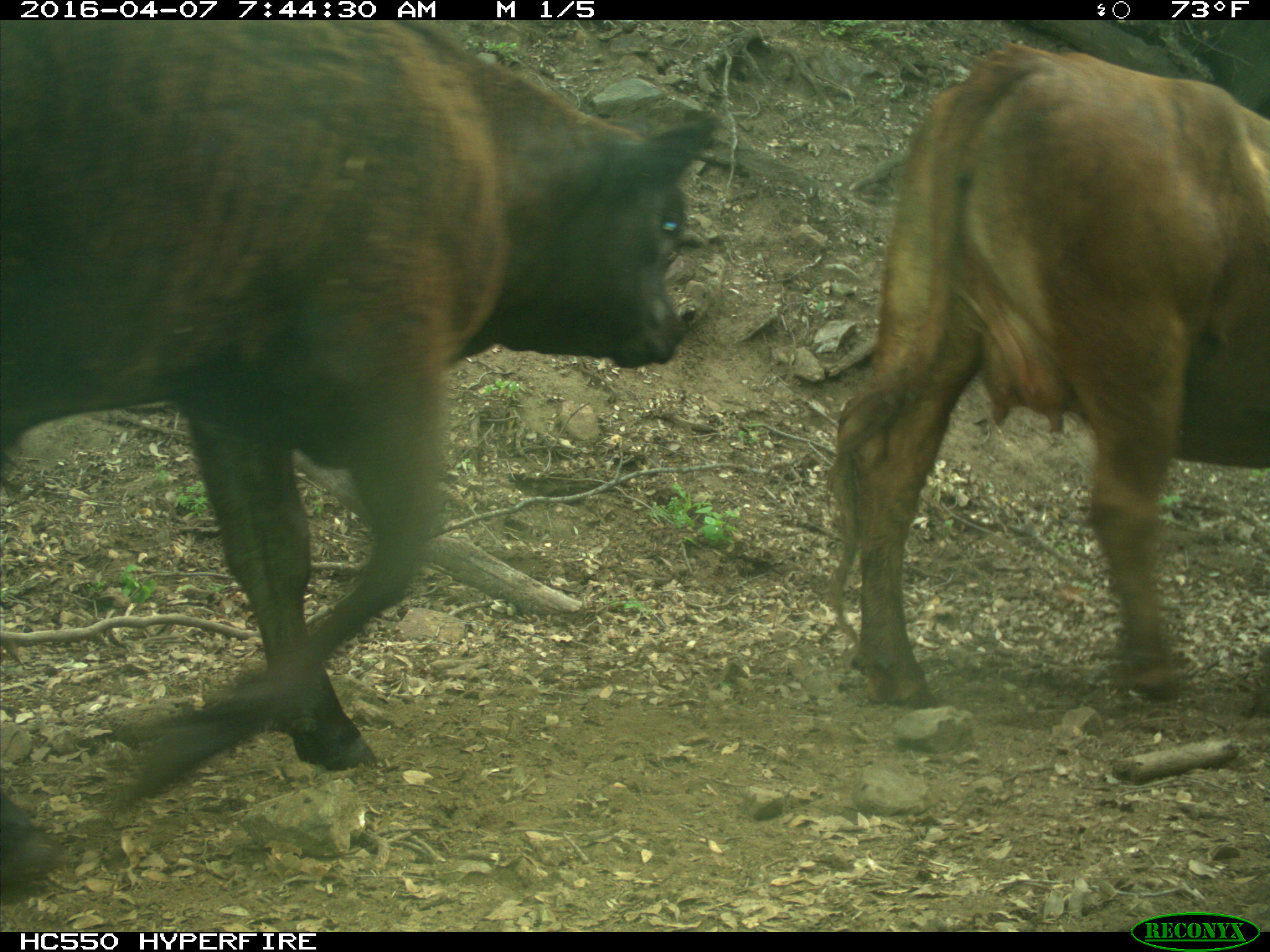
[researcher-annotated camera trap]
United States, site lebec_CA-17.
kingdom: Animalia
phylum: Chordata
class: Mammalia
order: Artiodactyla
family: Bovidae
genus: Bos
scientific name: Bos taurus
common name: domestic cow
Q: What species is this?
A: Bos taurus (domestic cow).